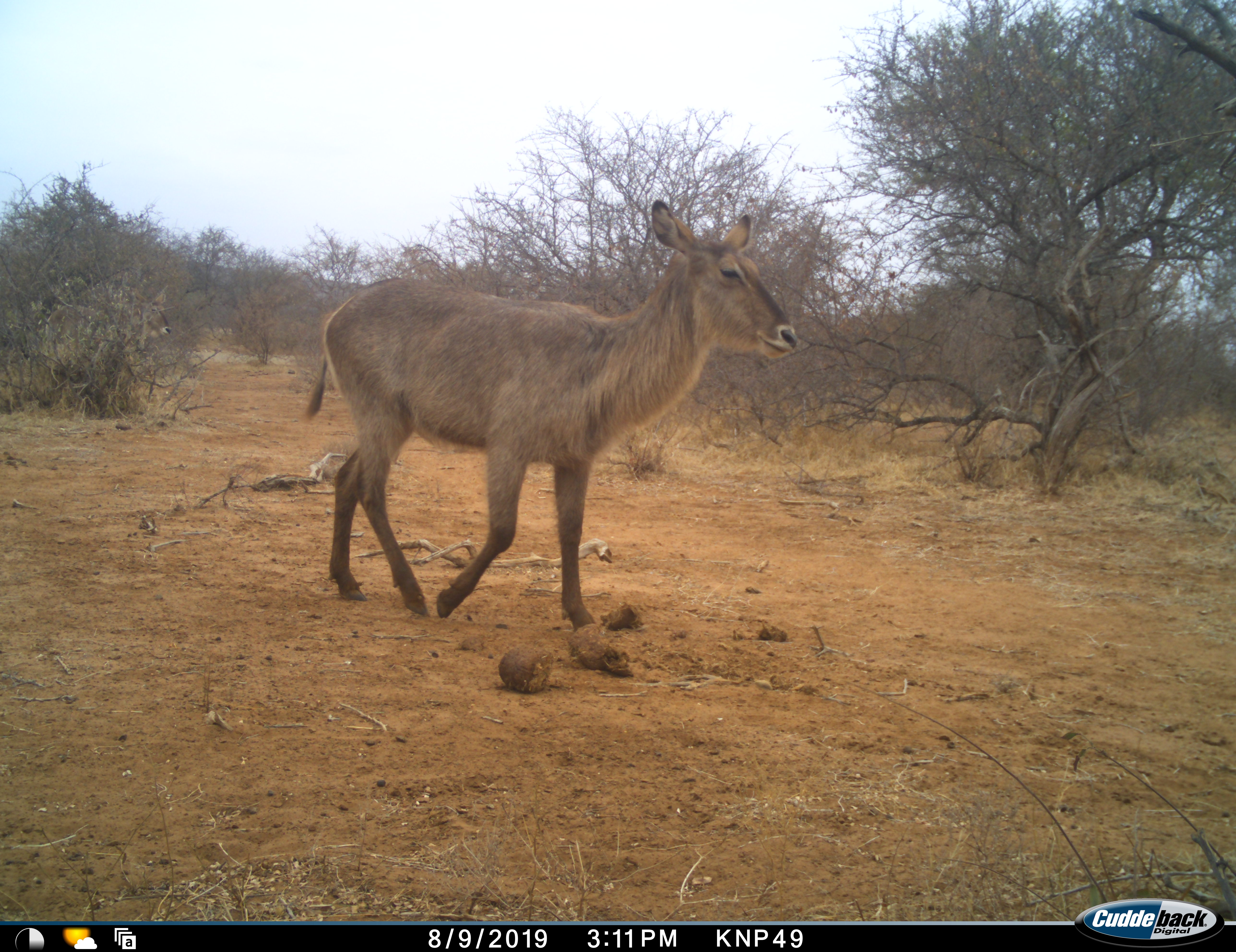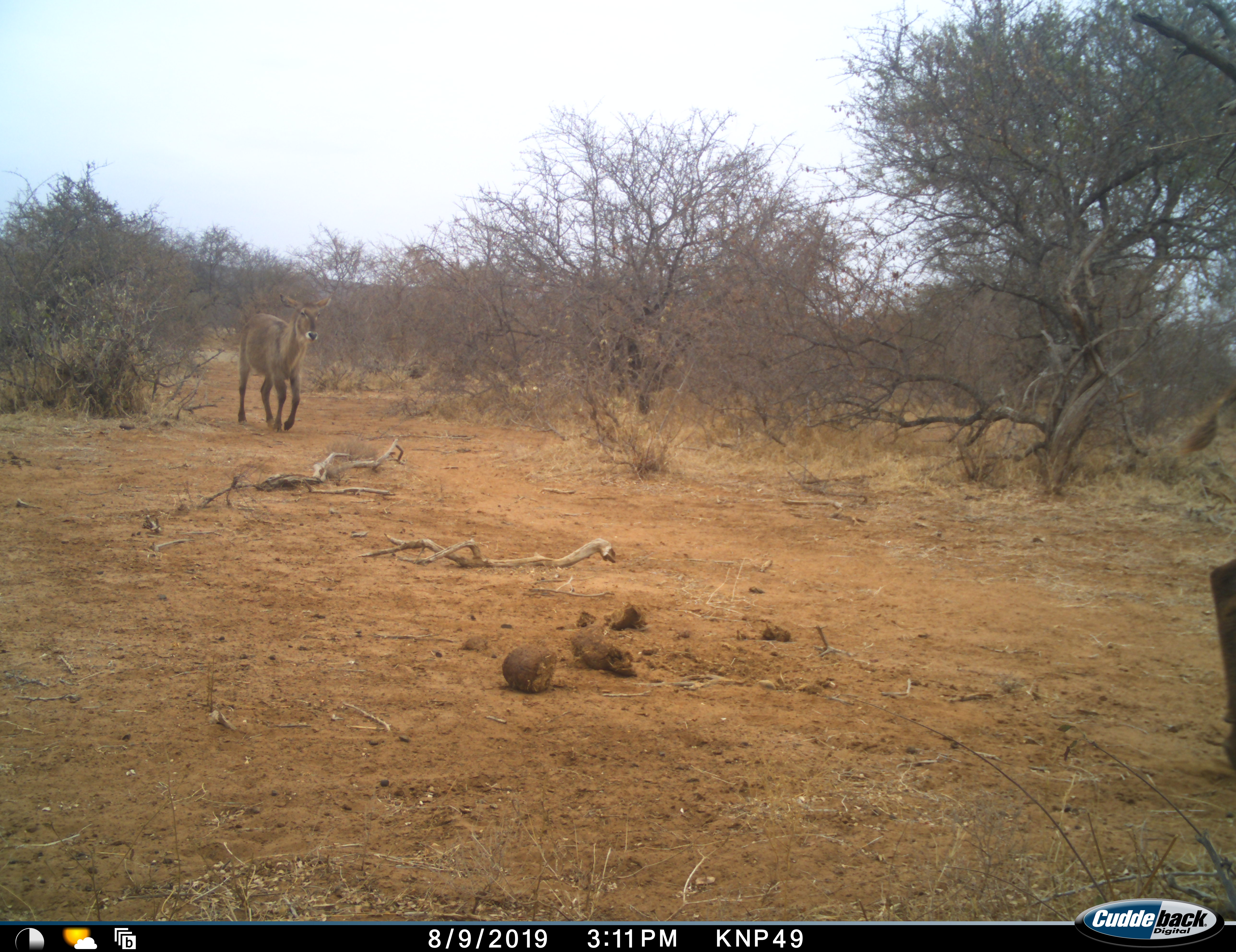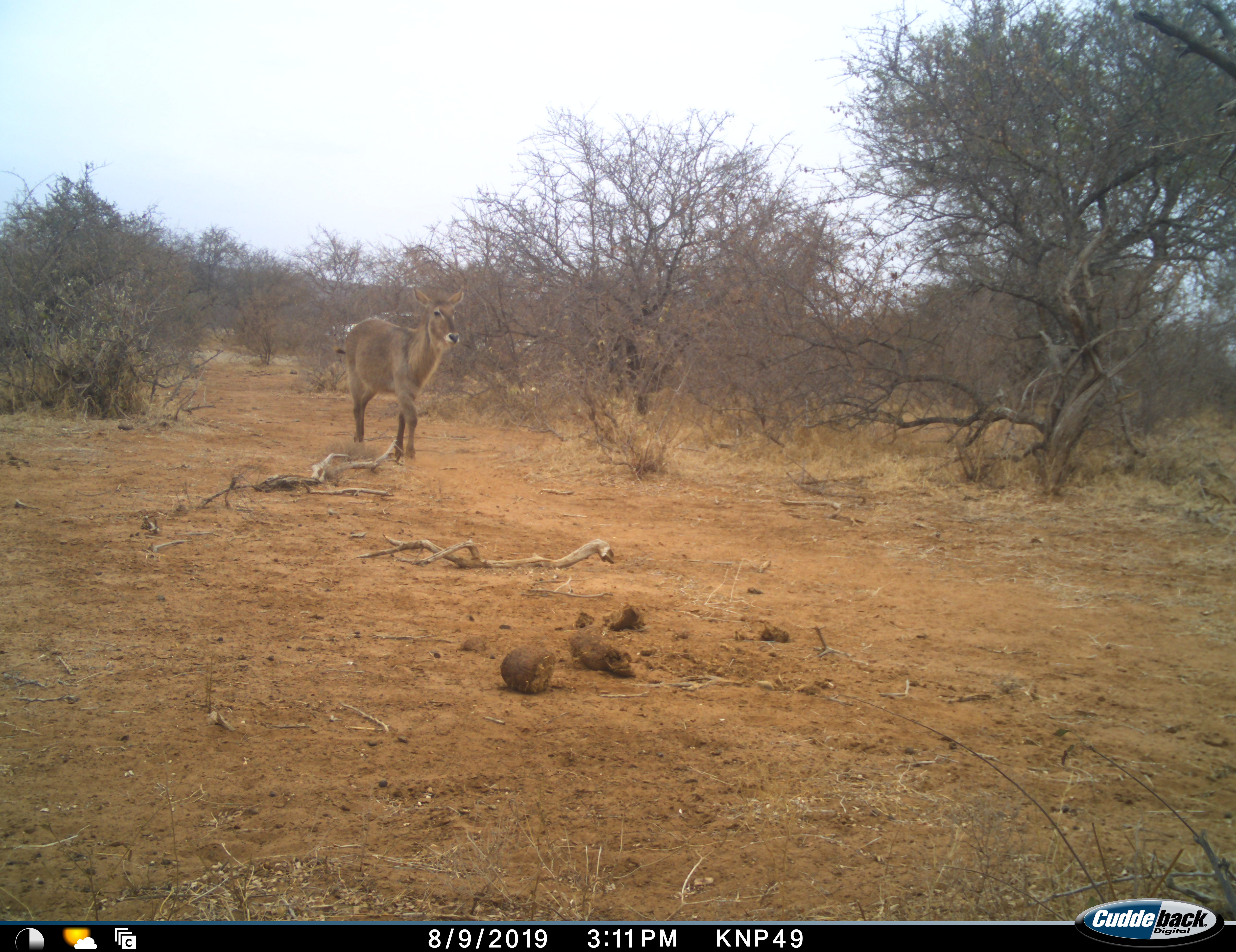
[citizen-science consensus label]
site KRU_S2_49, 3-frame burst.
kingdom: Animalia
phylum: Chordata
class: Mammalia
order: Artiodactyla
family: Bovidae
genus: Kobus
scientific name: Kobus ellipsiprymnus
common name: waterbuck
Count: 2.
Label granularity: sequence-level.